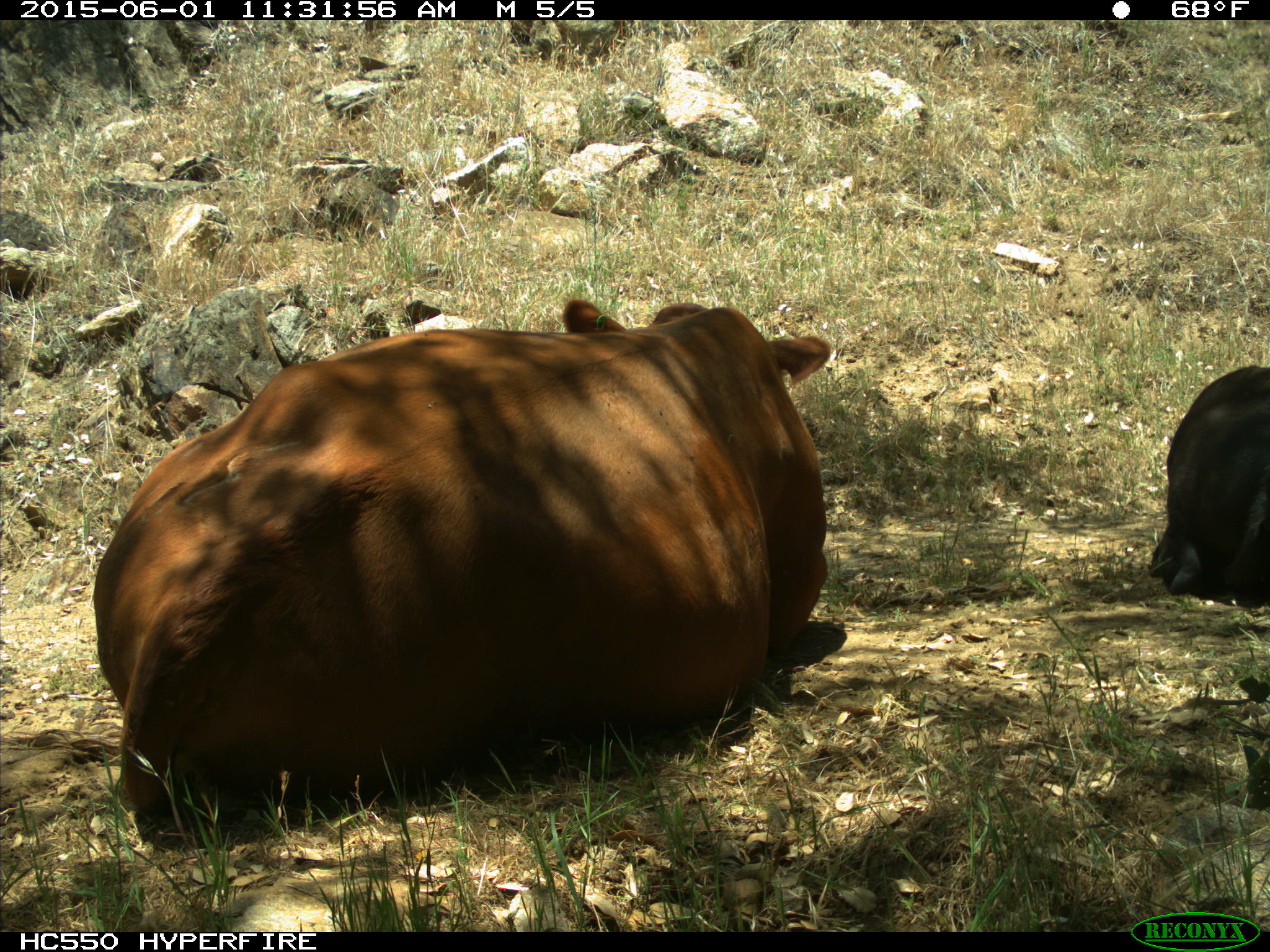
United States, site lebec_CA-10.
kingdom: Animalia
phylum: Chordata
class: Mammalia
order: Artiodactyla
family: Bovidae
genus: Bos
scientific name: Bos taurus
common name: domestic cow